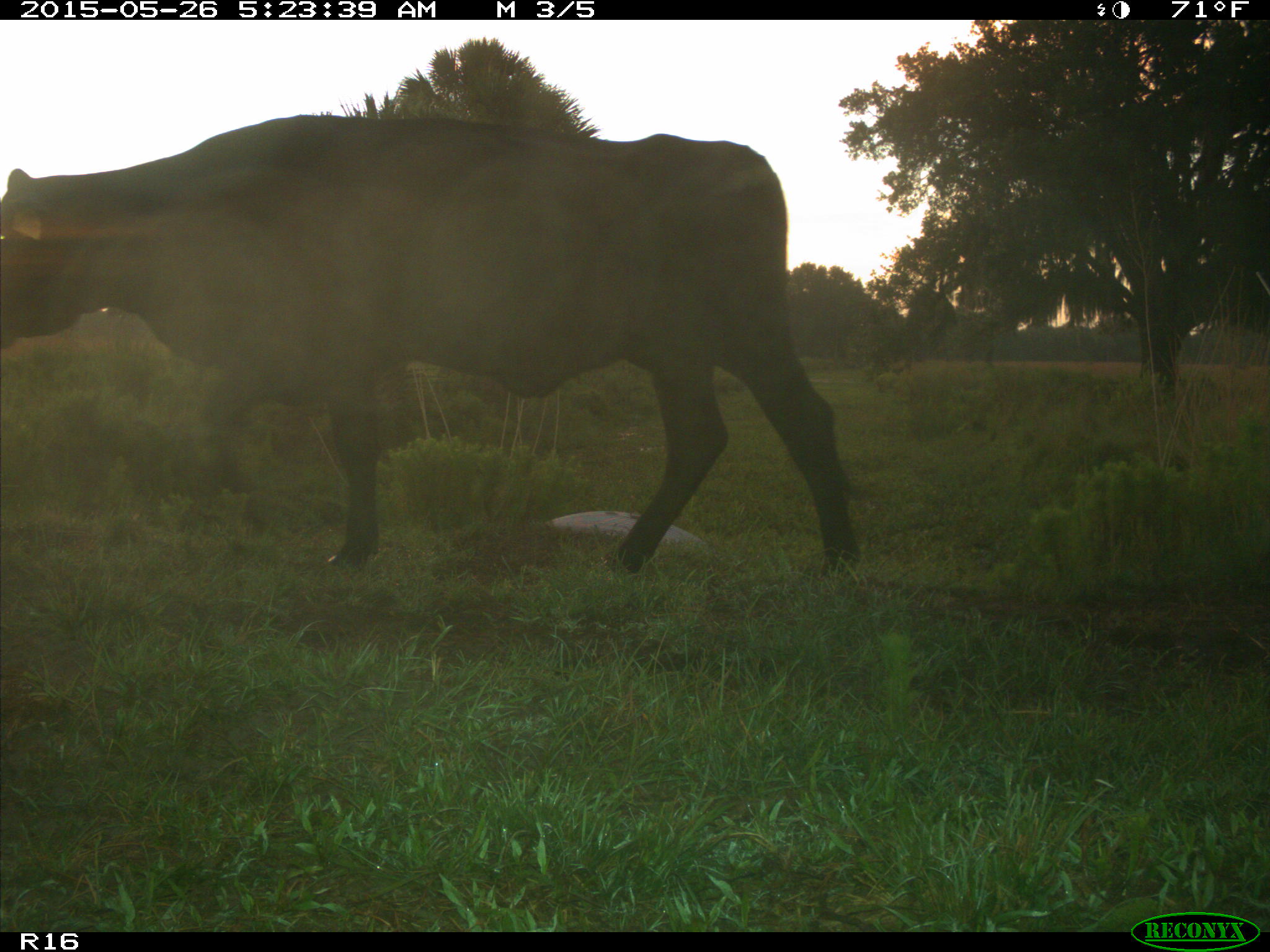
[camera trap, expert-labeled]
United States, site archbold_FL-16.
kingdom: Animalia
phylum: Chordata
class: Mammalia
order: Artiodactyla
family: Bovidae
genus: Bos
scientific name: Bos taurus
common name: domestic cow